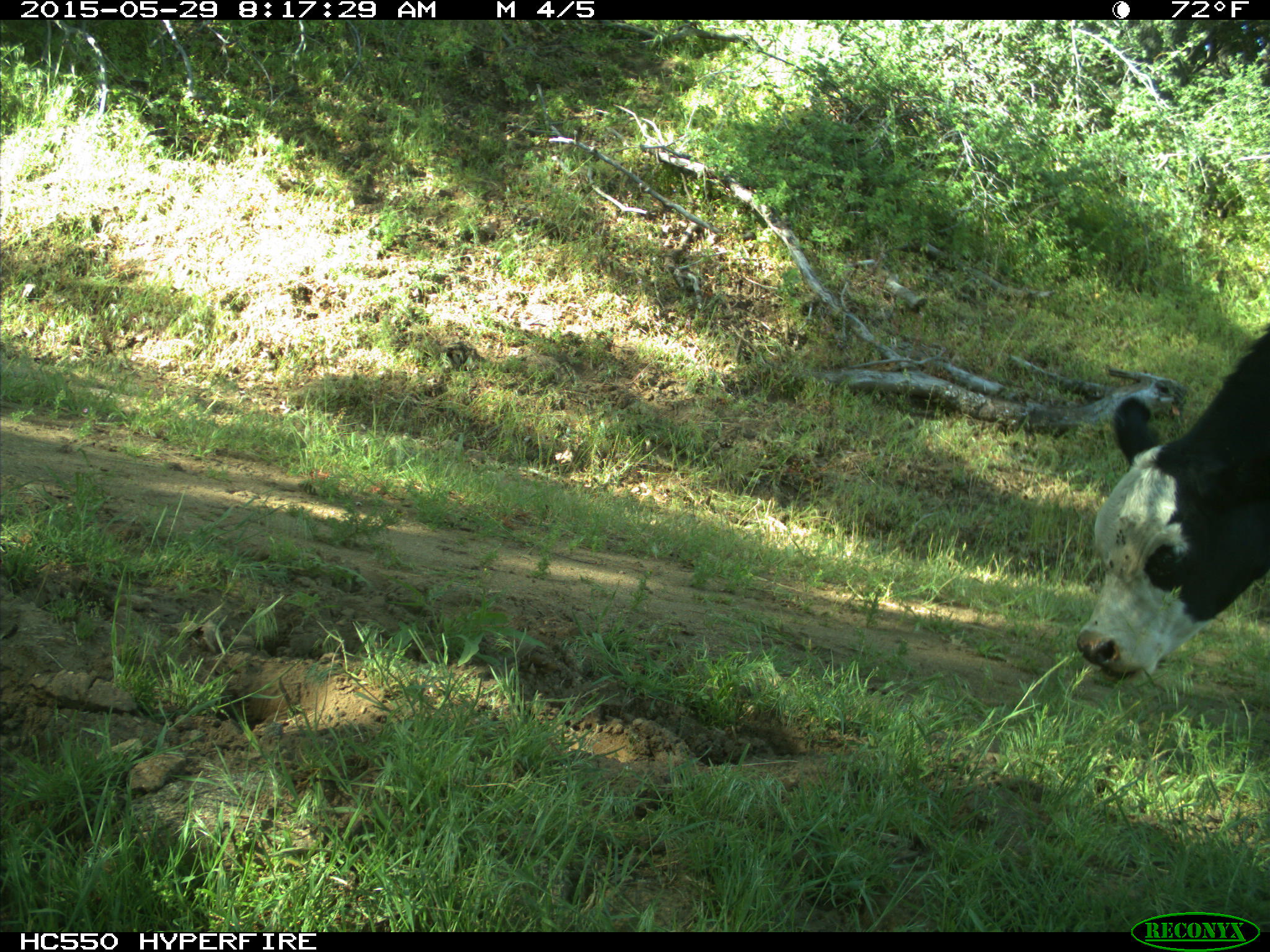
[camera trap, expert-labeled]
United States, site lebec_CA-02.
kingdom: Animalia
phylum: Chordata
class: Mammalia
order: Artiodactyla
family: Bovidae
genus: Bos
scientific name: Bos taurus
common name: domestic cow